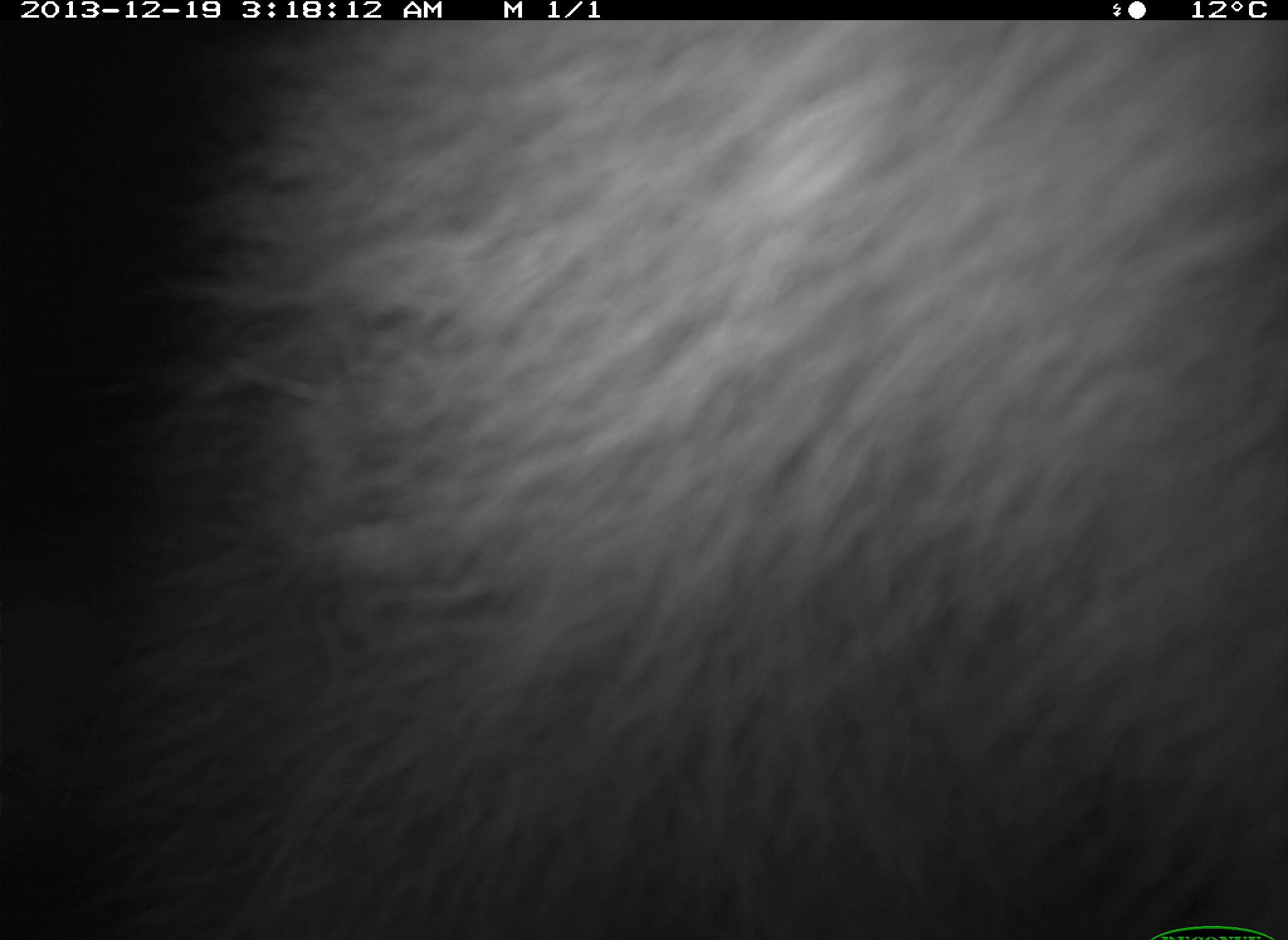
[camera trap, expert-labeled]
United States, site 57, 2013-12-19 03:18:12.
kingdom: Animalia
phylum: Chordata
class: Mammalia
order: Carnivora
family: Procyonidae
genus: Procyon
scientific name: Procyon lotor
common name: raccoon